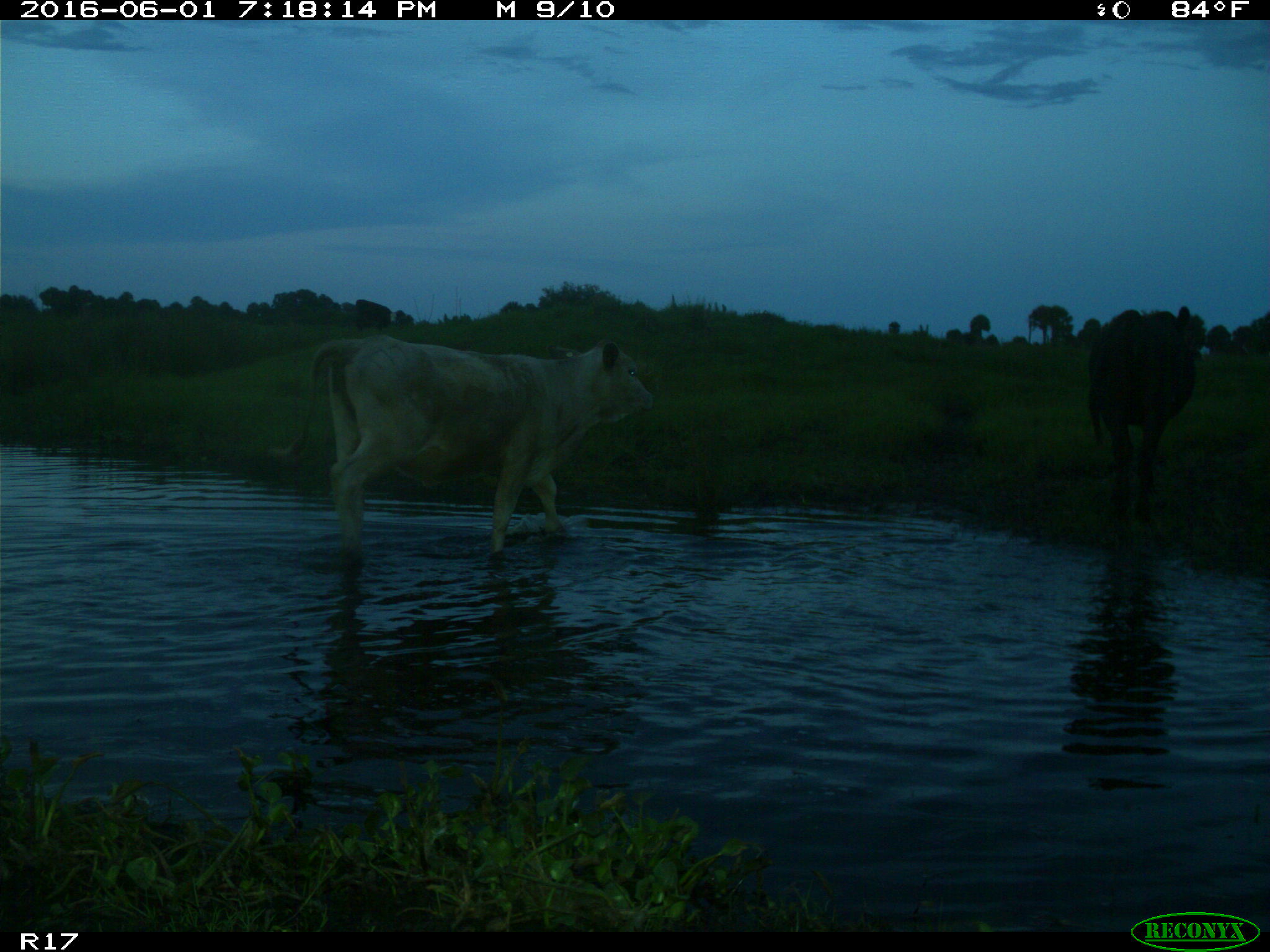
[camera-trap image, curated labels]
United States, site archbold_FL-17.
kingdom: Animalia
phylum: Chordata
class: Mammalia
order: Artiodactyla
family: Bovidae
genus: Bos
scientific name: Bos taurus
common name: domestic cow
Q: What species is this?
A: Bos taurus (domestic cow).